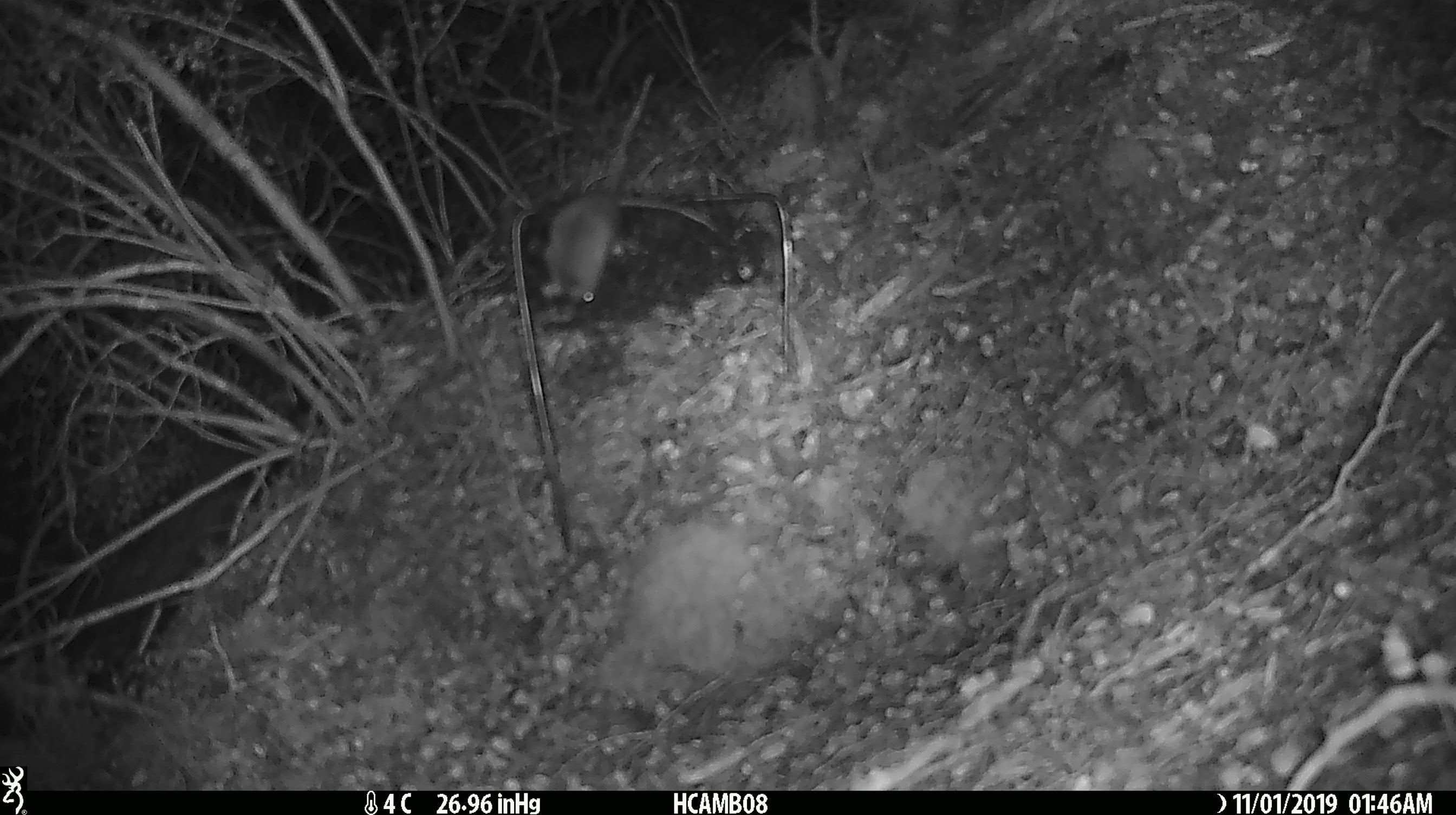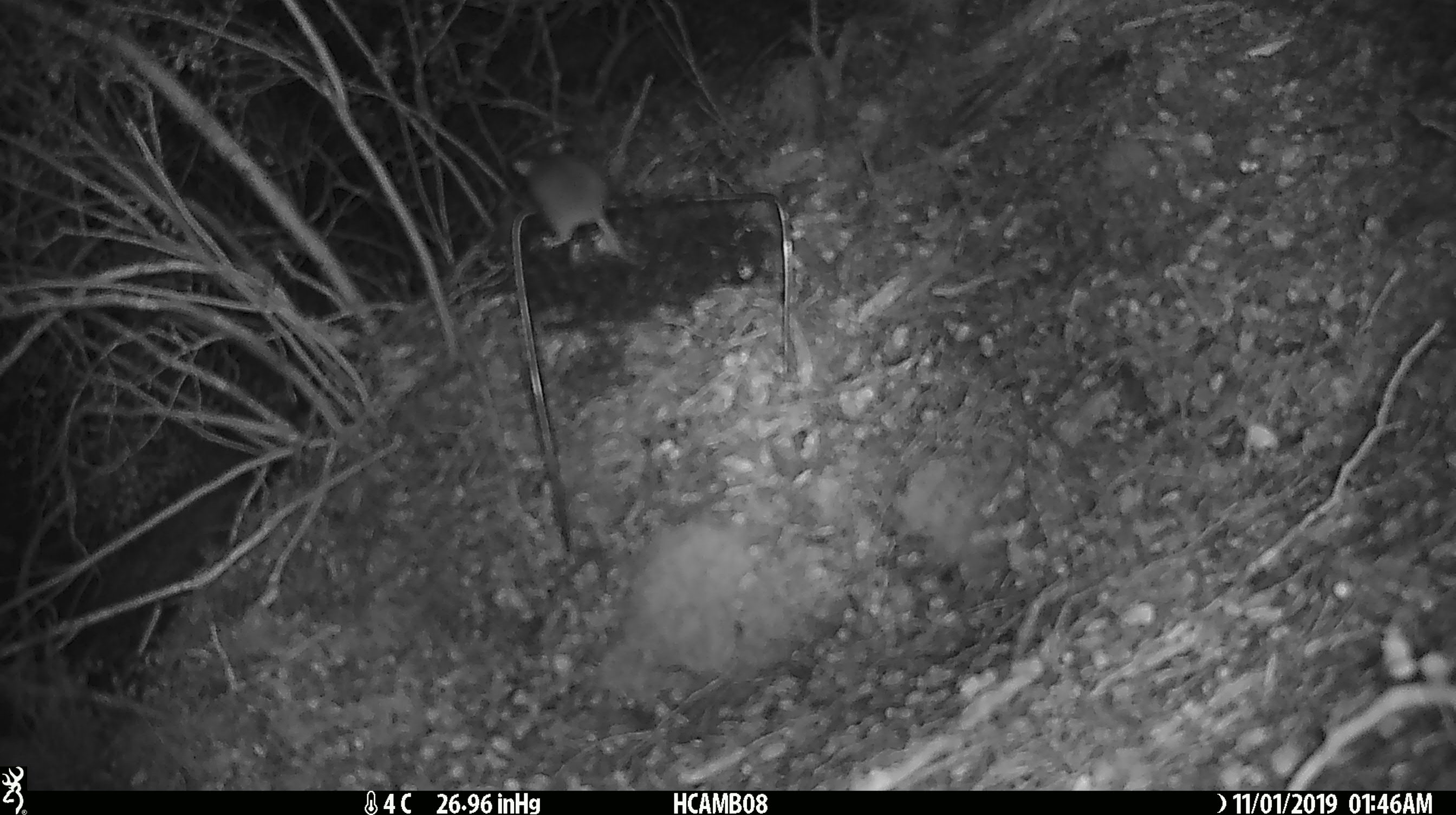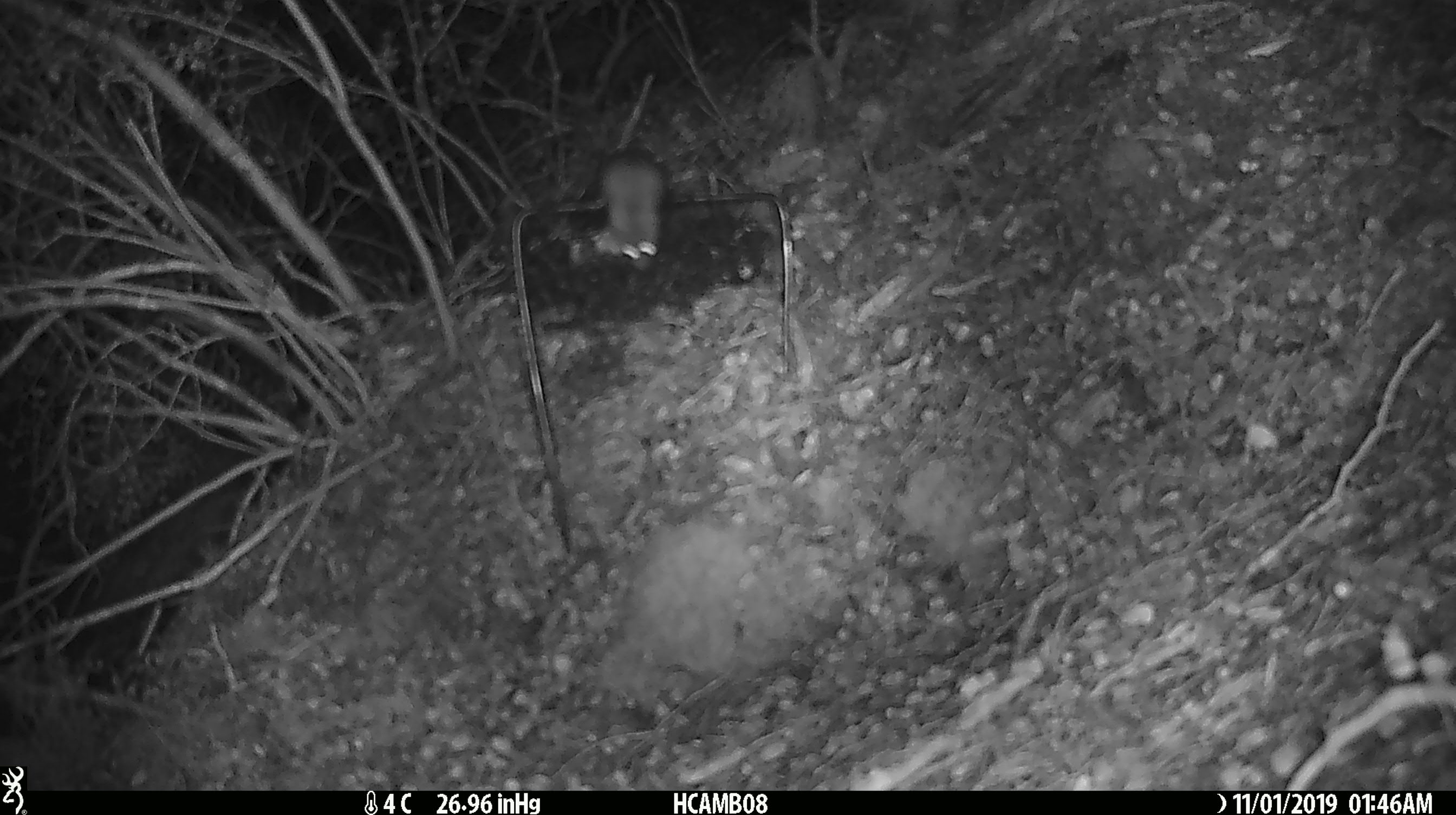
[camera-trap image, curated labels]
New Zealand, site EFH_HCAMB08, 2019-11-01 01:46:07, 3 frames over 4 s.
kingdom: Animalia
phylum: Chordata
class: Mammalia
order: Rodentia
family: Muridae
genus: Mus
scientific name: Mus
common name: mouse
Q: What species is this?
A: Mouse (Mus).